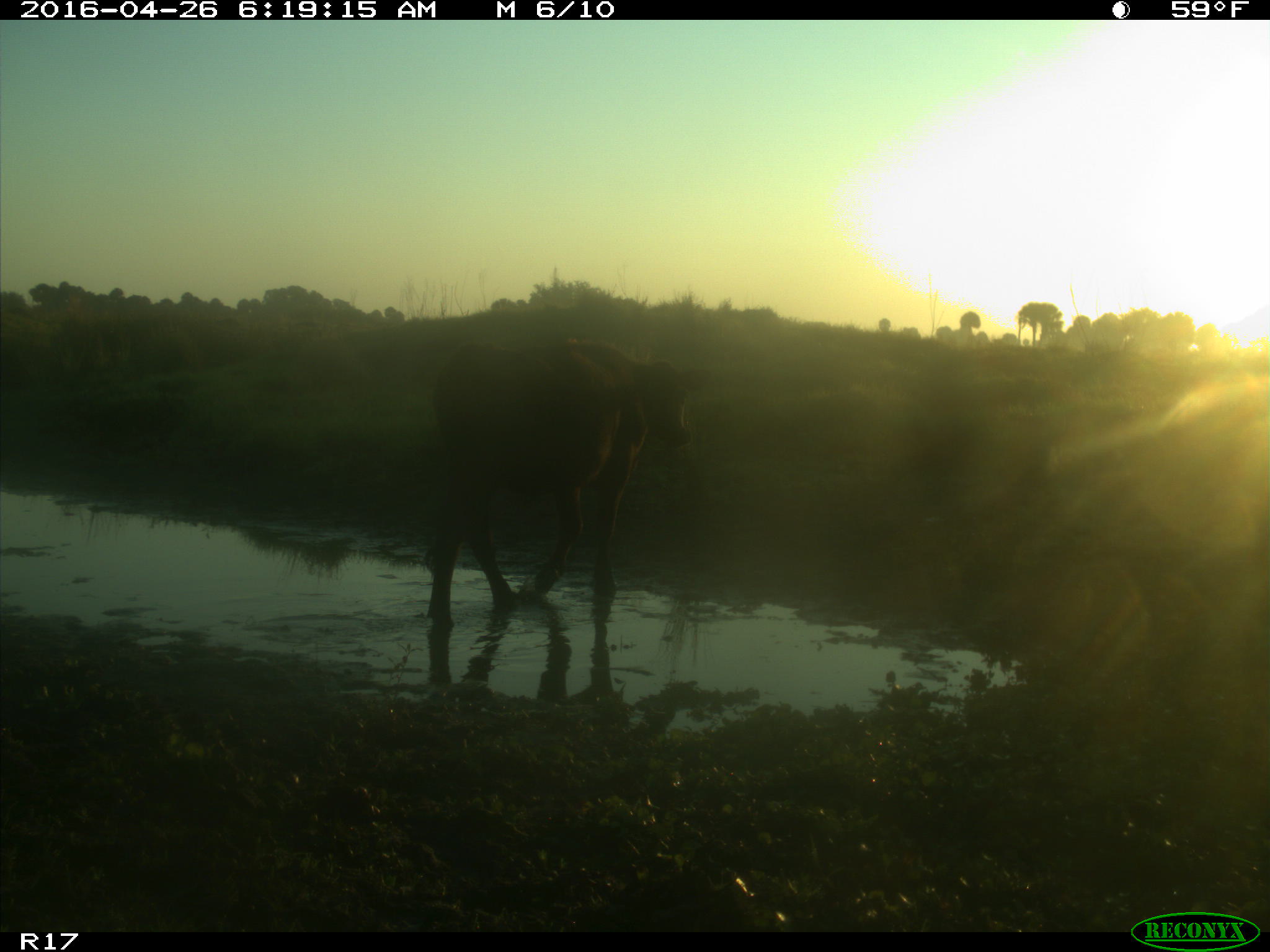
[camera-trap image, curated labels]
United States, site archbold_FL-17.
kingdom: Animalia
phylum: Chordata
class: Mammalia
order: Artiodactyla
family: Bovidae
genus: Bos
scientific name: Bos taurus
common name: domestic cow